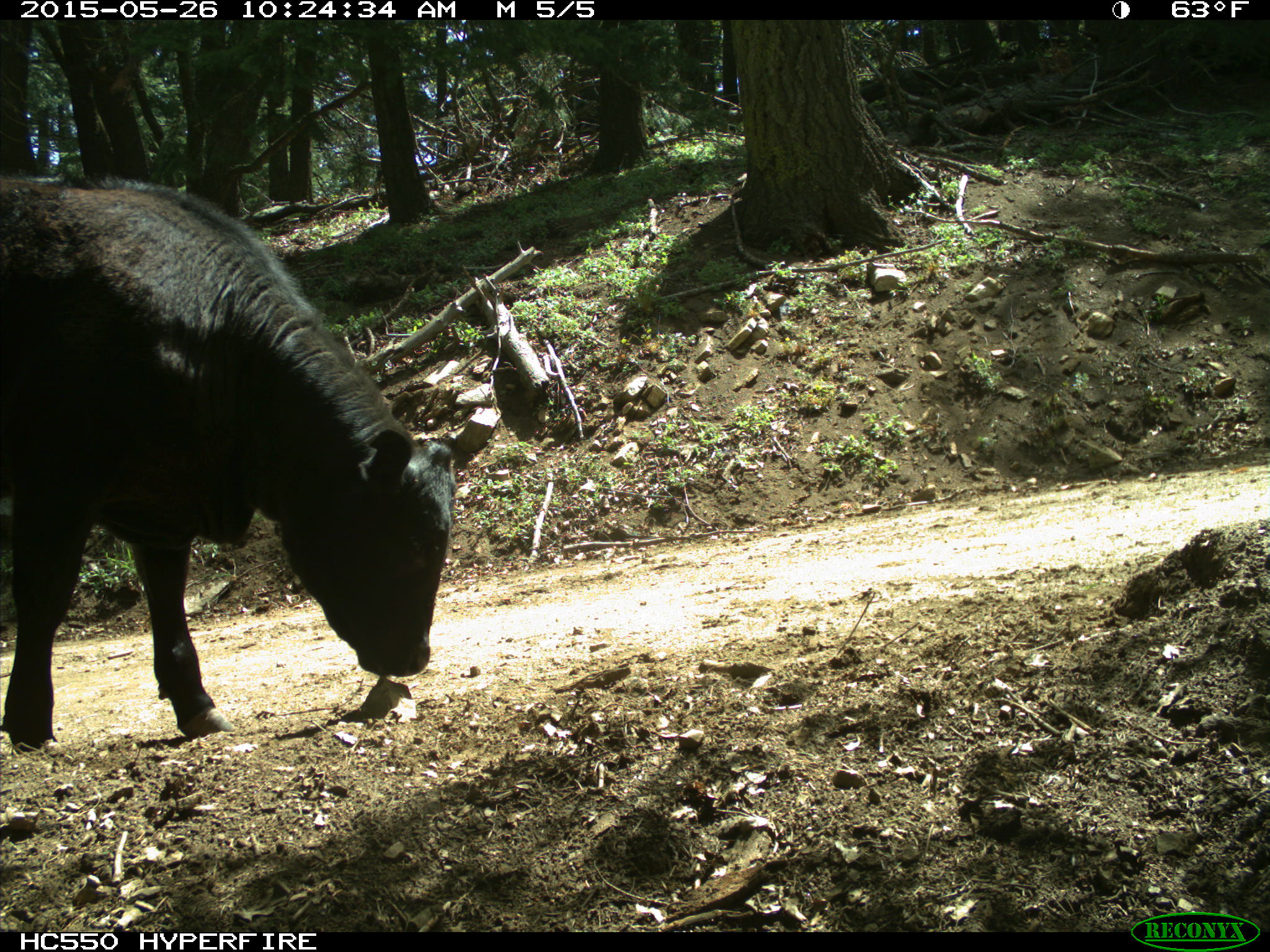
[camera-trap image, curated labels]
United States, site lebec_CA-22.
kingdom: Animalia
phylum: Chordata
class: Mammalia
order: Artiodactyla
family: Bovidae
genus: Bos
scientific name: Bos taurus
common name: domestic cow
Bos taurus (domestic cow).